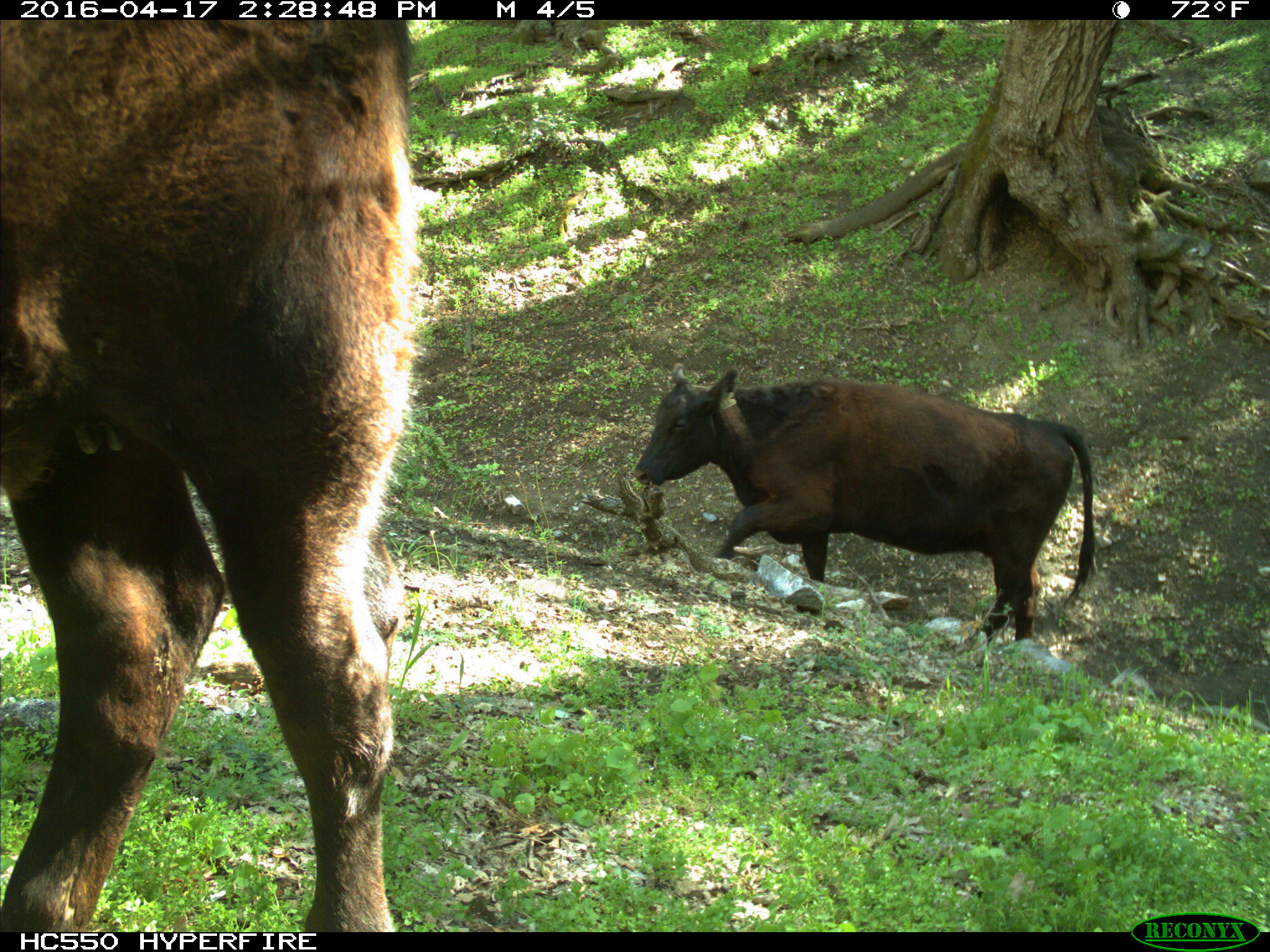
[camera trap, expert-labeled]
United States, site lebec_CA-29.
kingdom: Animalia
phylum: Chordata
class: Mammalia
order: Artiodactyla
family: Bovidae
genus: Bos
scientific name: Bos taurus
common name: domestic cow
Bos taurus (domestic cow).